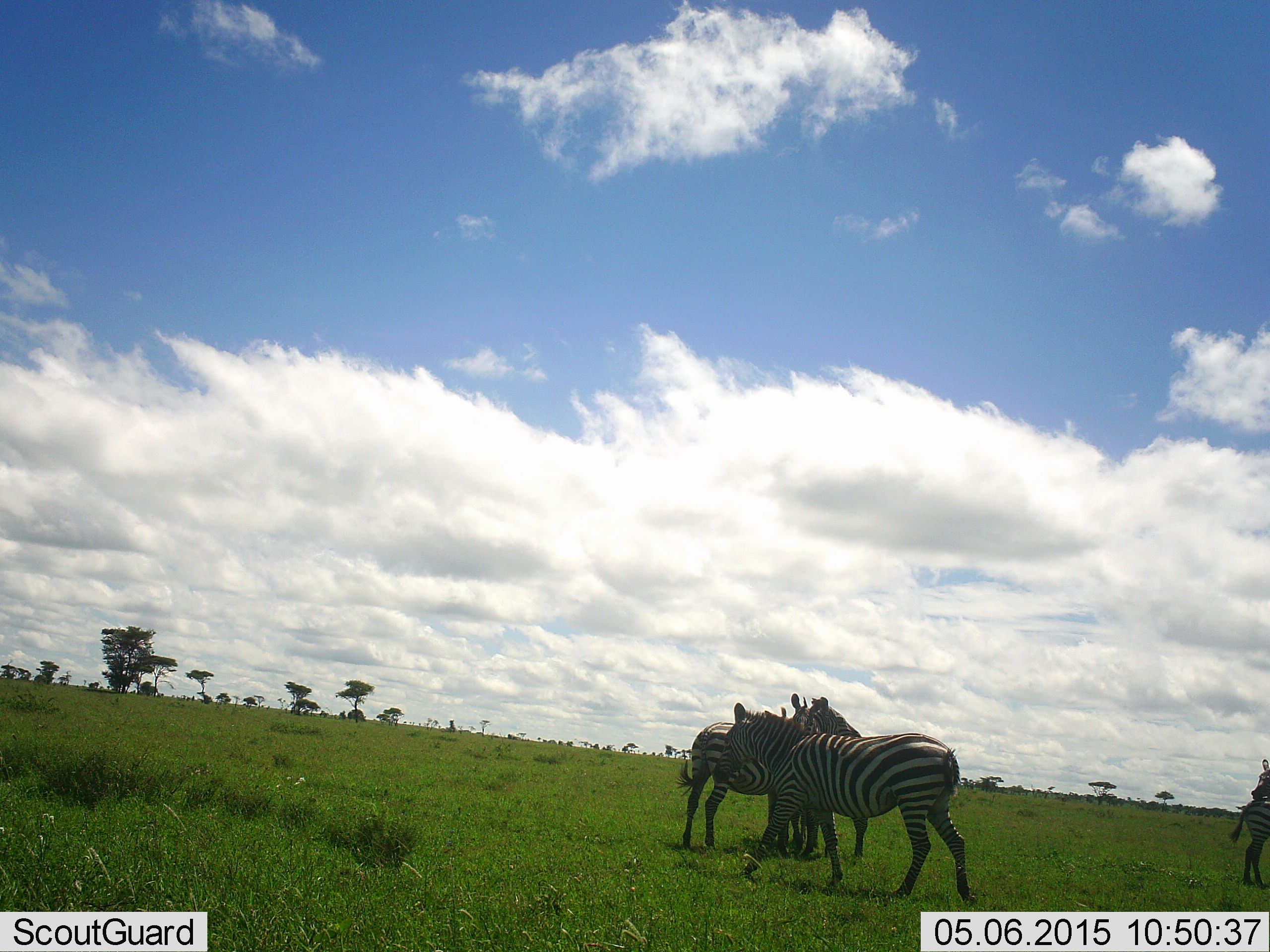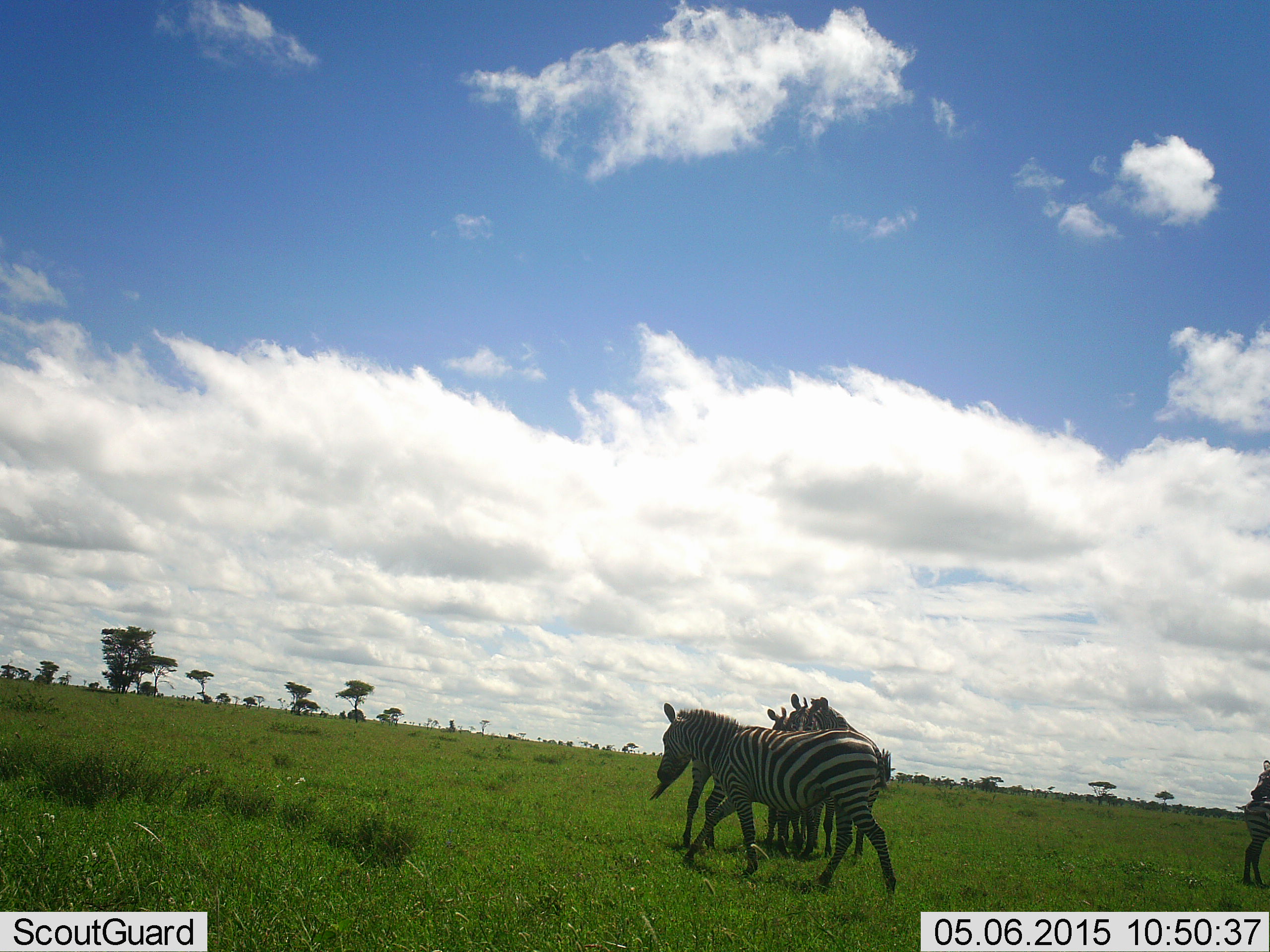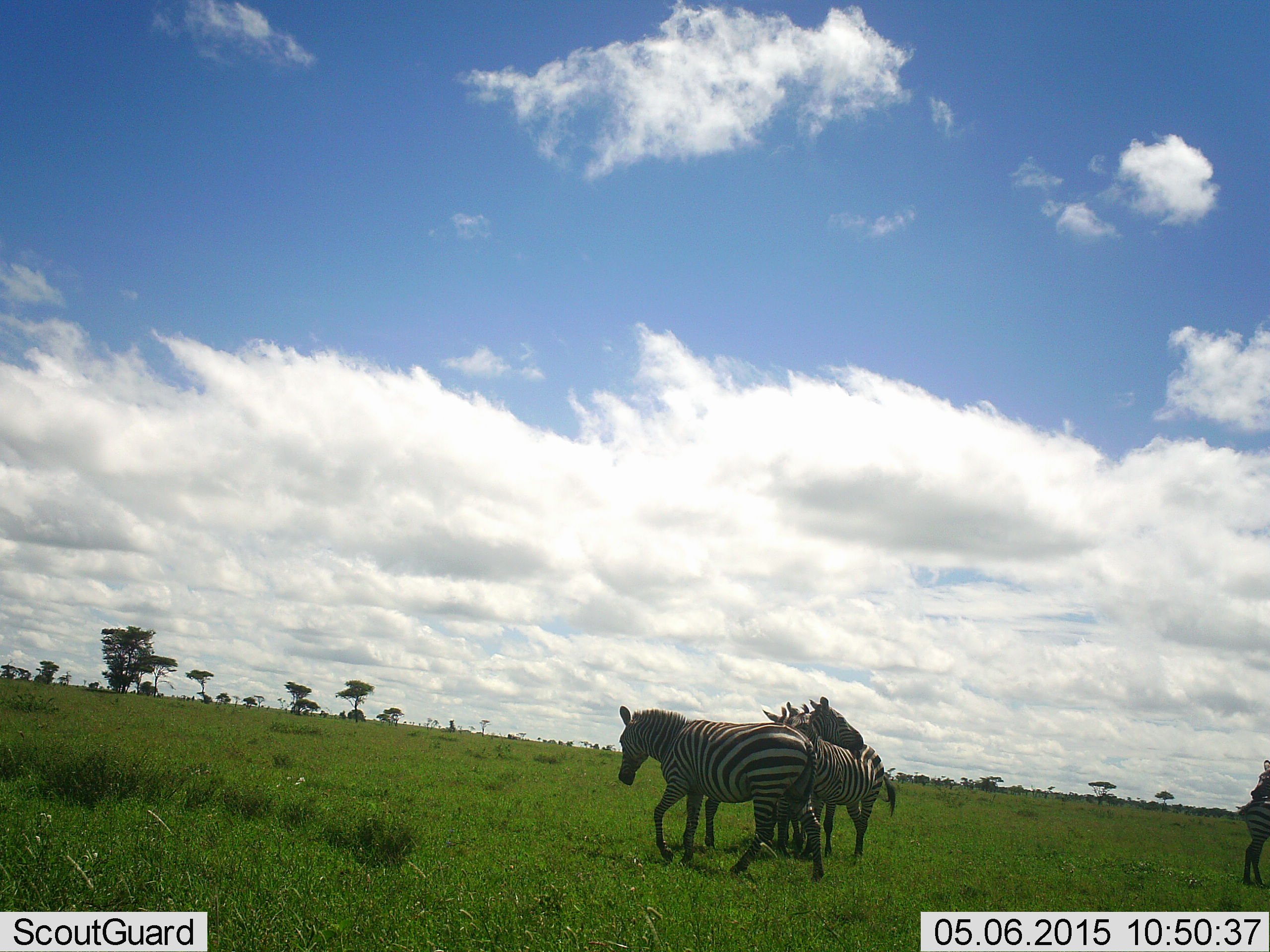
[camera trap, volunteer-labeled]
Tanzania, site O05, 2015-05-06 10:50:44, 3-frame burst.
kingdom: Animalia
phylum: Chordata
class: Mammalia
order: Perissodactyla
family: Equidae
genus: Equus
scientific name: Equus quagga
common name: plains zebra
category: zebra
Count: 5.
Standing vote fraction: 100%.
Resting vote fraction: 0%.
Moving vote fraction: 100%.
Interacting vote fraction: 10%.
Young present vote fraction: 0%.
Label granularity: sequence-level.